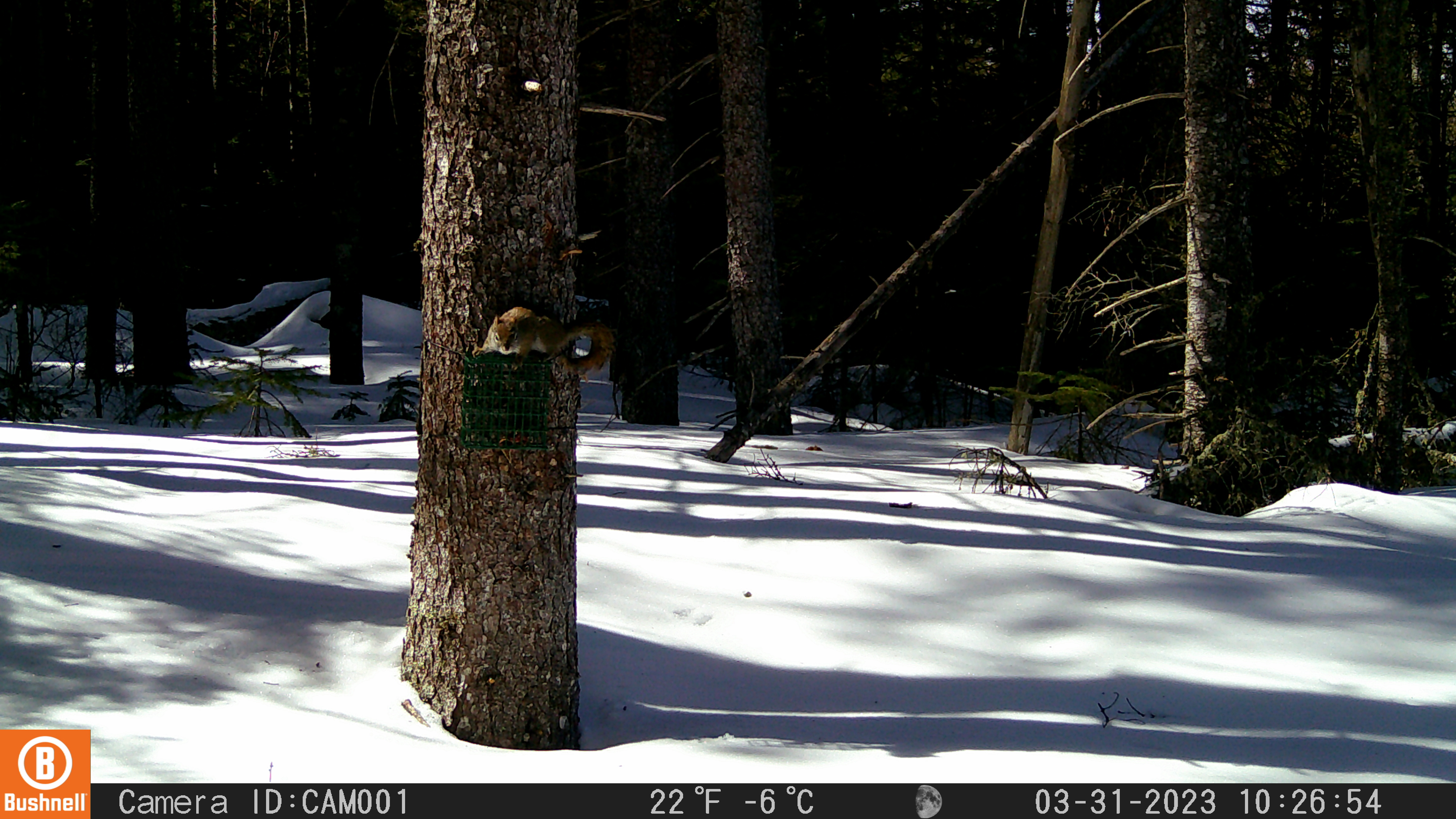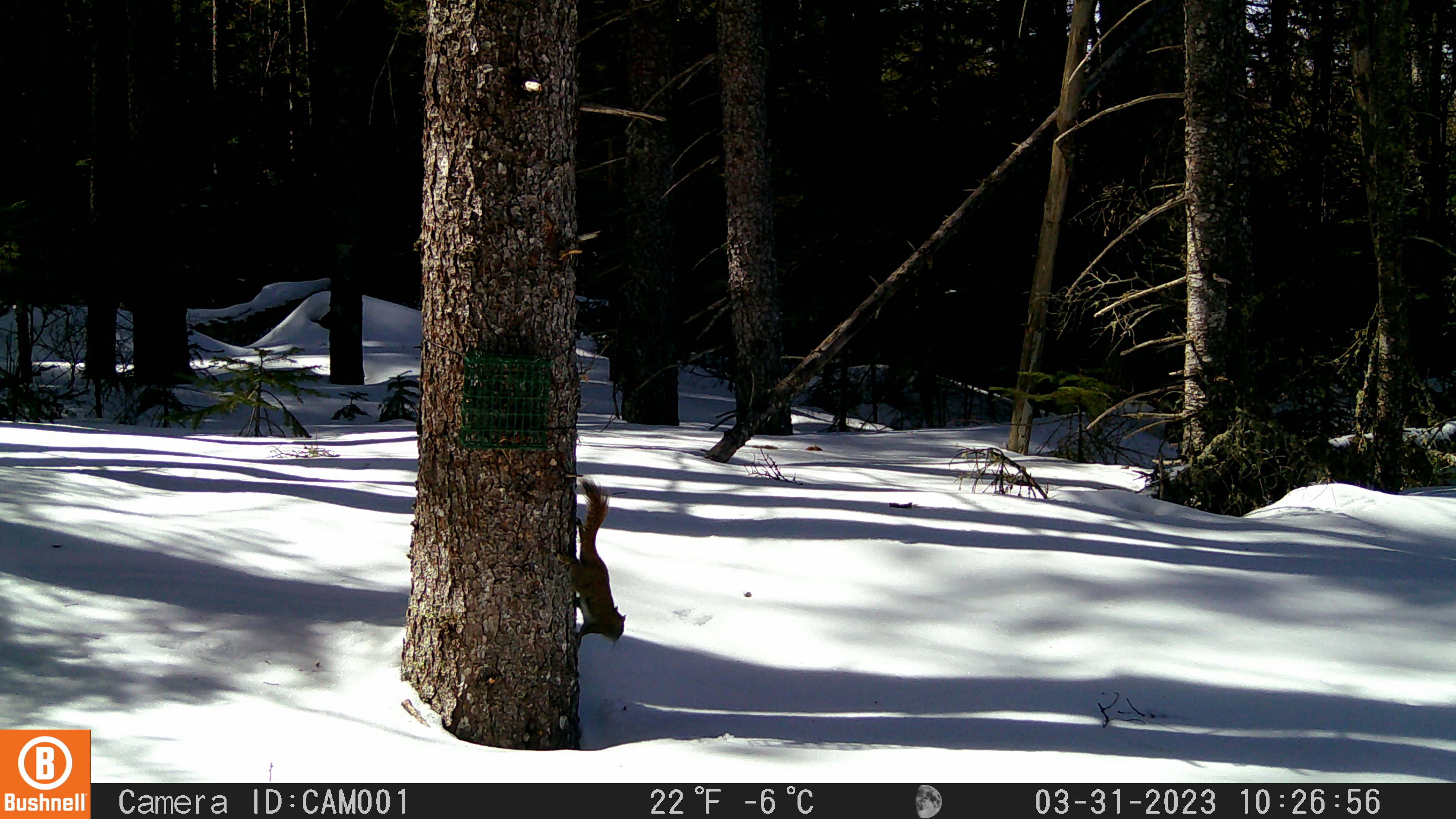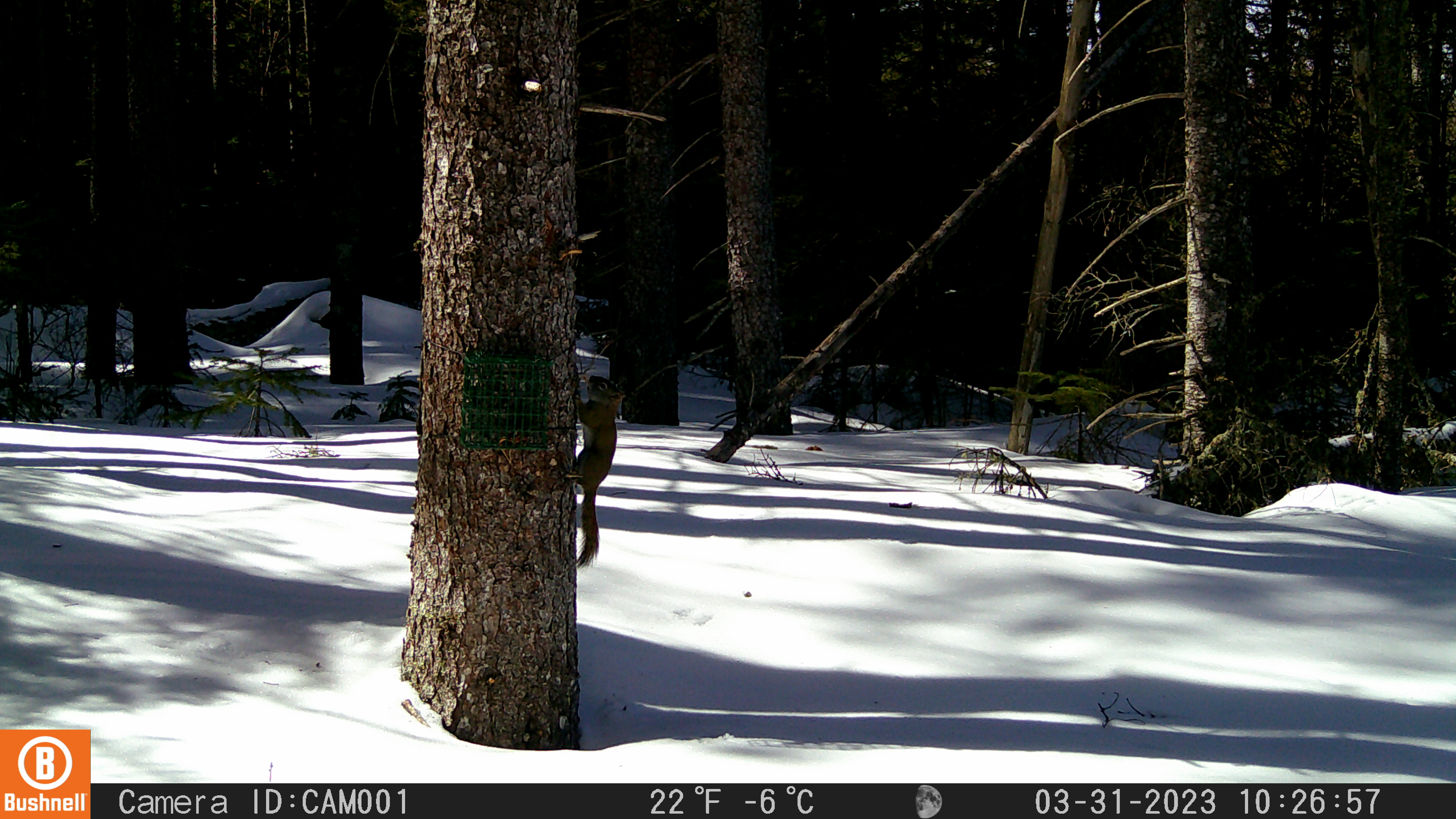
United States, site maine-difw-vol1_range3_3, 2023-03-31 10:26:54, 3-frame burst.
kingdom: Animalia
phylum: Chordata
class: Mammalia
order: Rodentia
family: Sciuridae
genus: Tamiasciurus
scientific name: Tamiasciurus hudsonicus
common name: red squirrel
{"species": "red squirrel (Tamiasciurus hudsonicus)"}